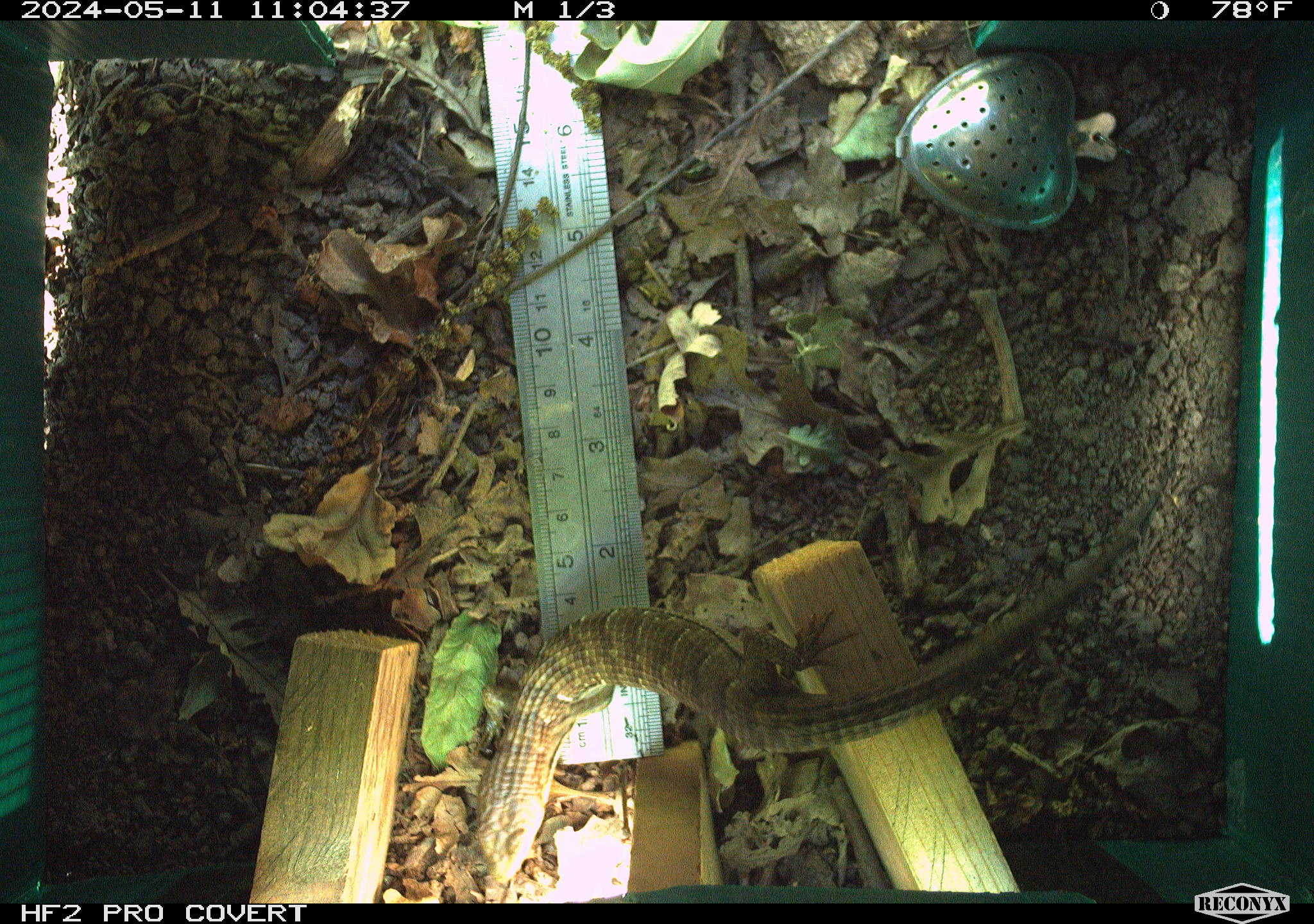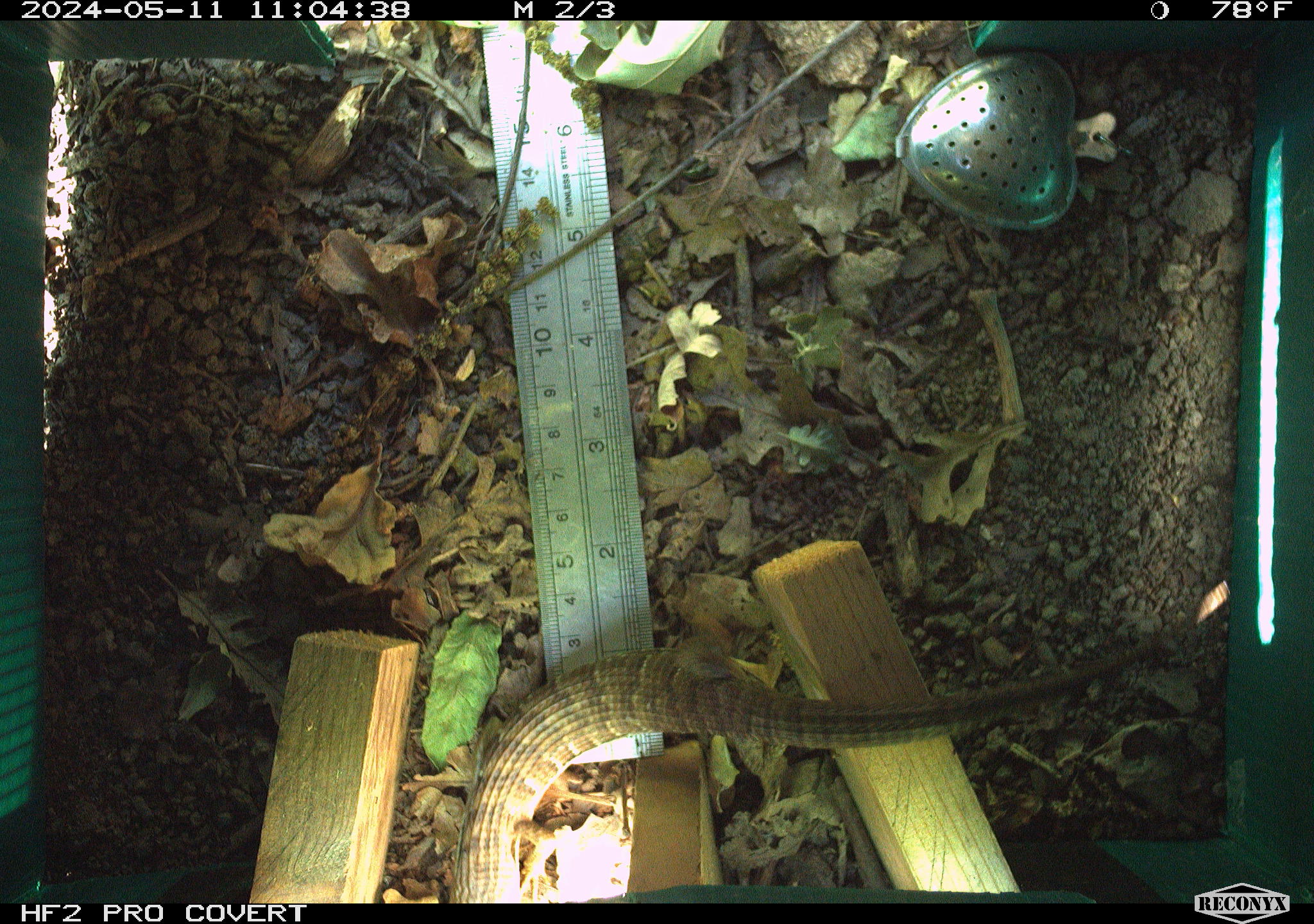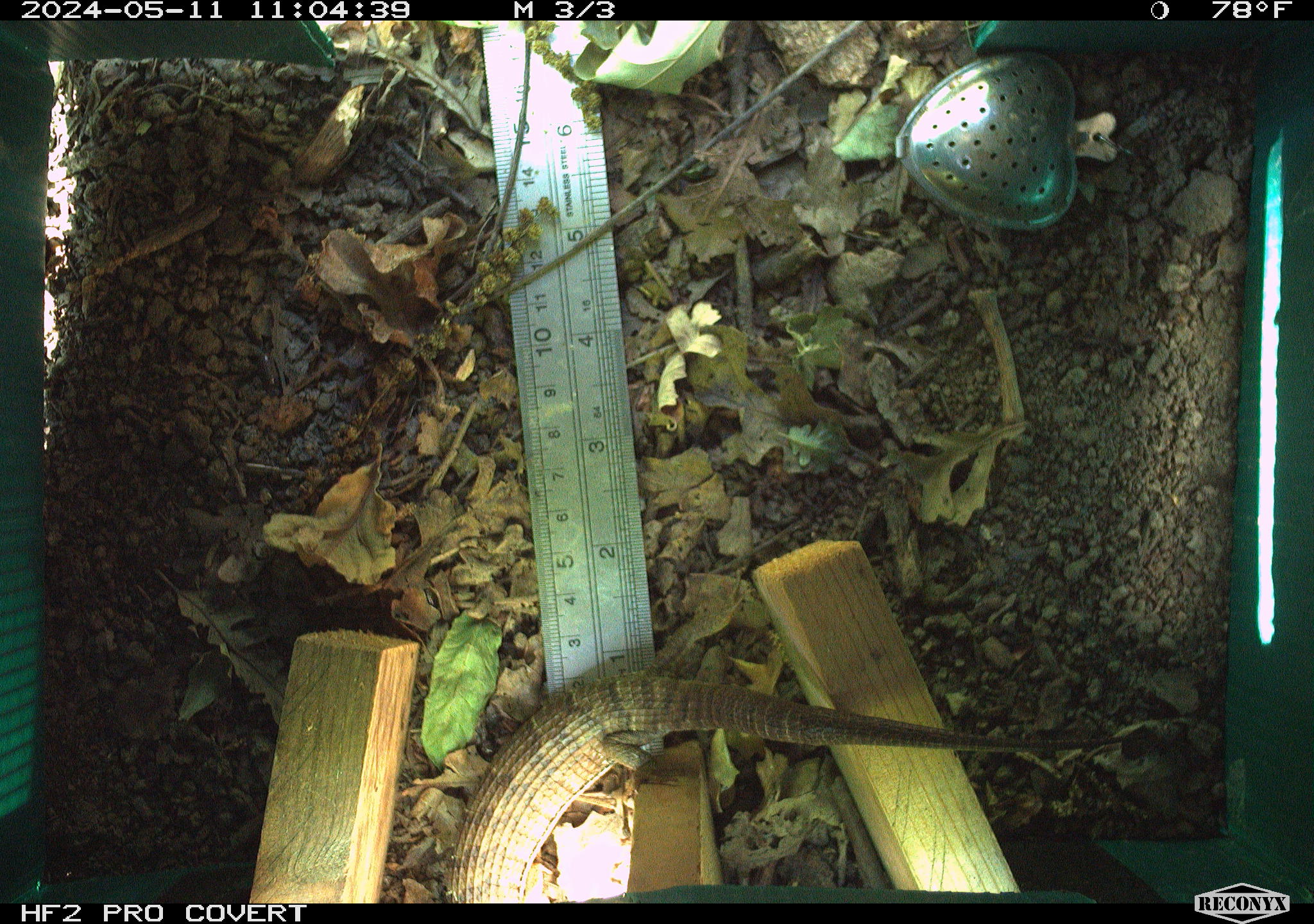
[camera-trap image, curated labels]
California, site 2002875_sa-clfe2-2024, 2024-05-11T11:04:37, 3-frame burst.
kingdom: Animalia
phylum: Chordata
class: Reptilia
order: Squamata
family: Anguidae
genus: Elgaria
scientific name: Elgaria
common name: alligator lizards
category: elgaria species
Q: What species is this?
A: Elgaria species (alligator lizards) (Elgaria).